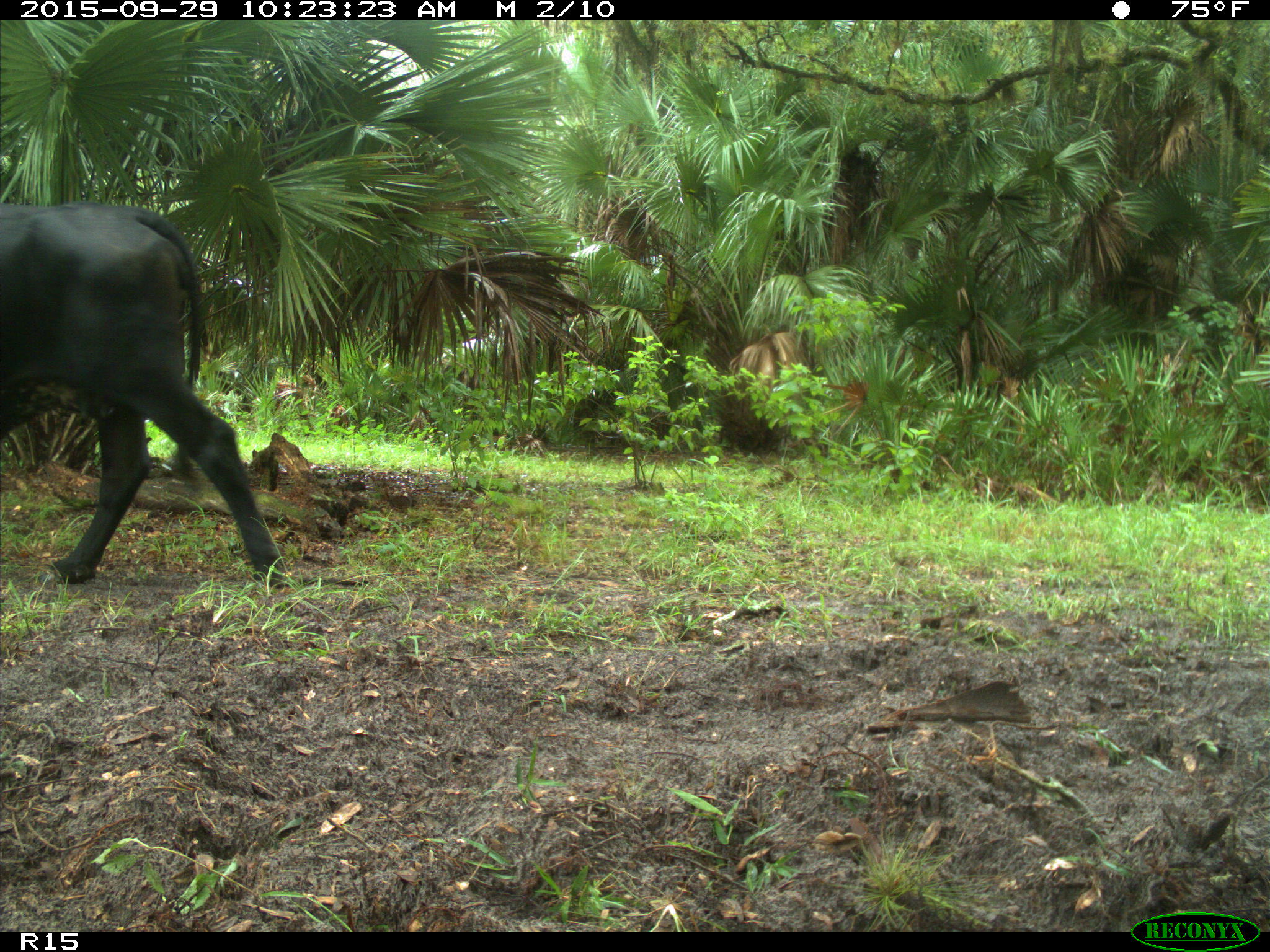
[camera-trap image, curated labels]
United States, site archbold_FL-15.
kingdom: Animalia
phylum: Chordata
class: Mammalia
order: Artiodactyla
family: Bovidae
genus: Bos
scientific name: Bos taurus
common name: domestic cow